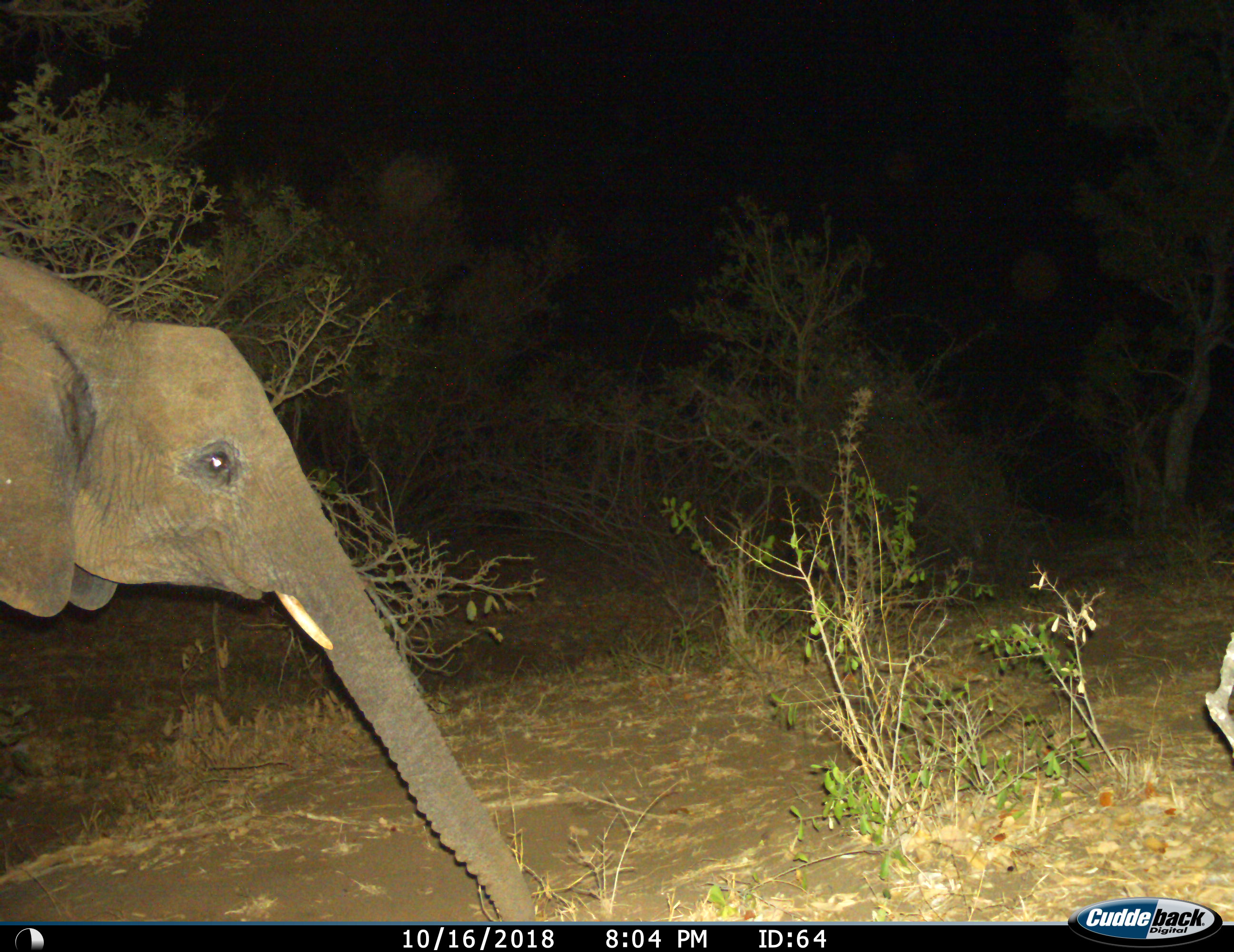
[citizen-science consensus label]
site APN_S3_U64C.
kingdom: Animalia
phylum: Chordata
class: Mammalia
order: Proboscidea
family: Elephantidae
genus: Loxodonta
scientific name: Loxodonta africana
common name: african bush elephant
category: elephant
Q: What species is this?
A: Elephant (african bush elephant) (Loxodonta africana).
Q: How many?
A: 1.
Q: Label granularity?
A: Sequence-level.